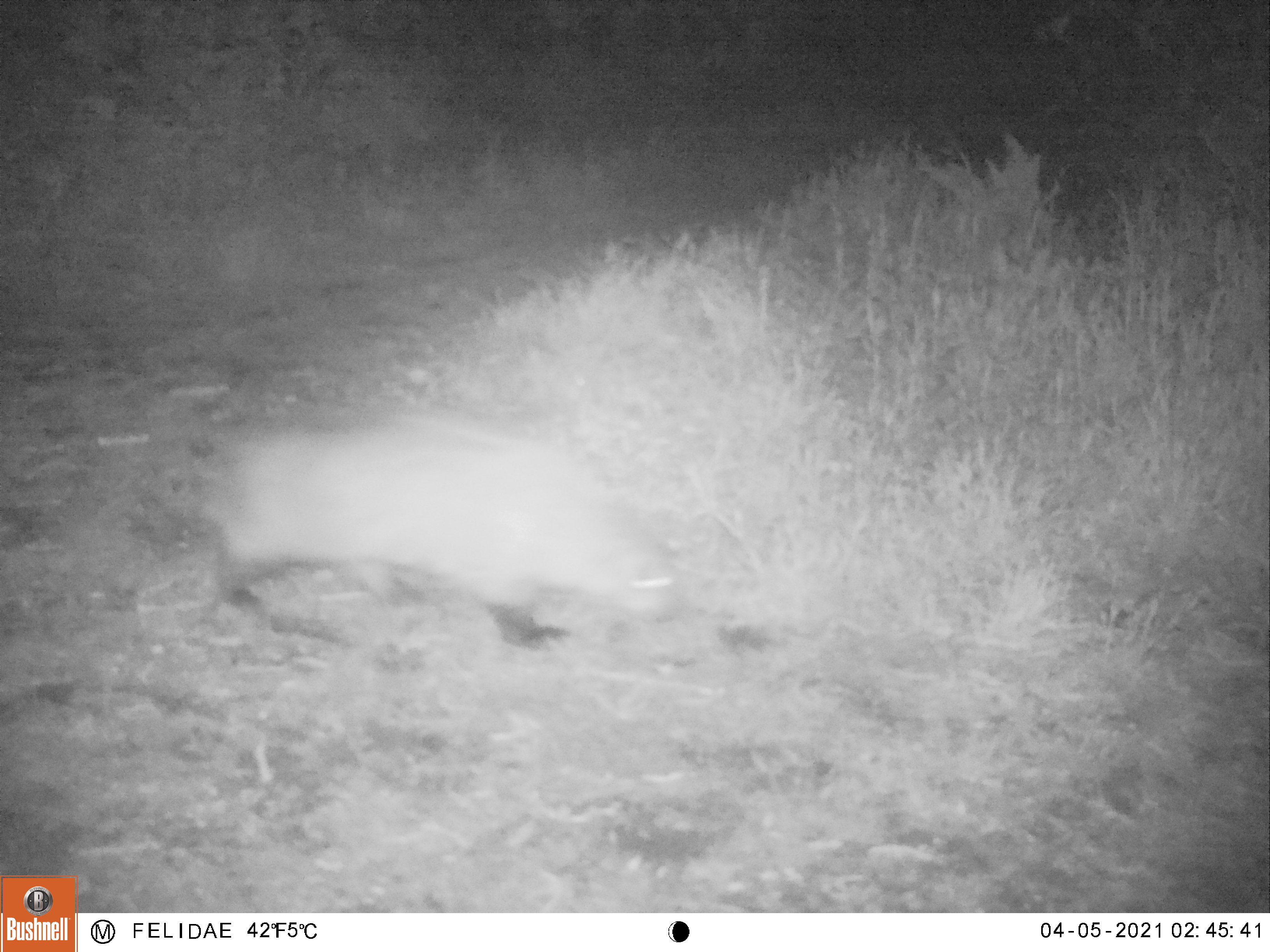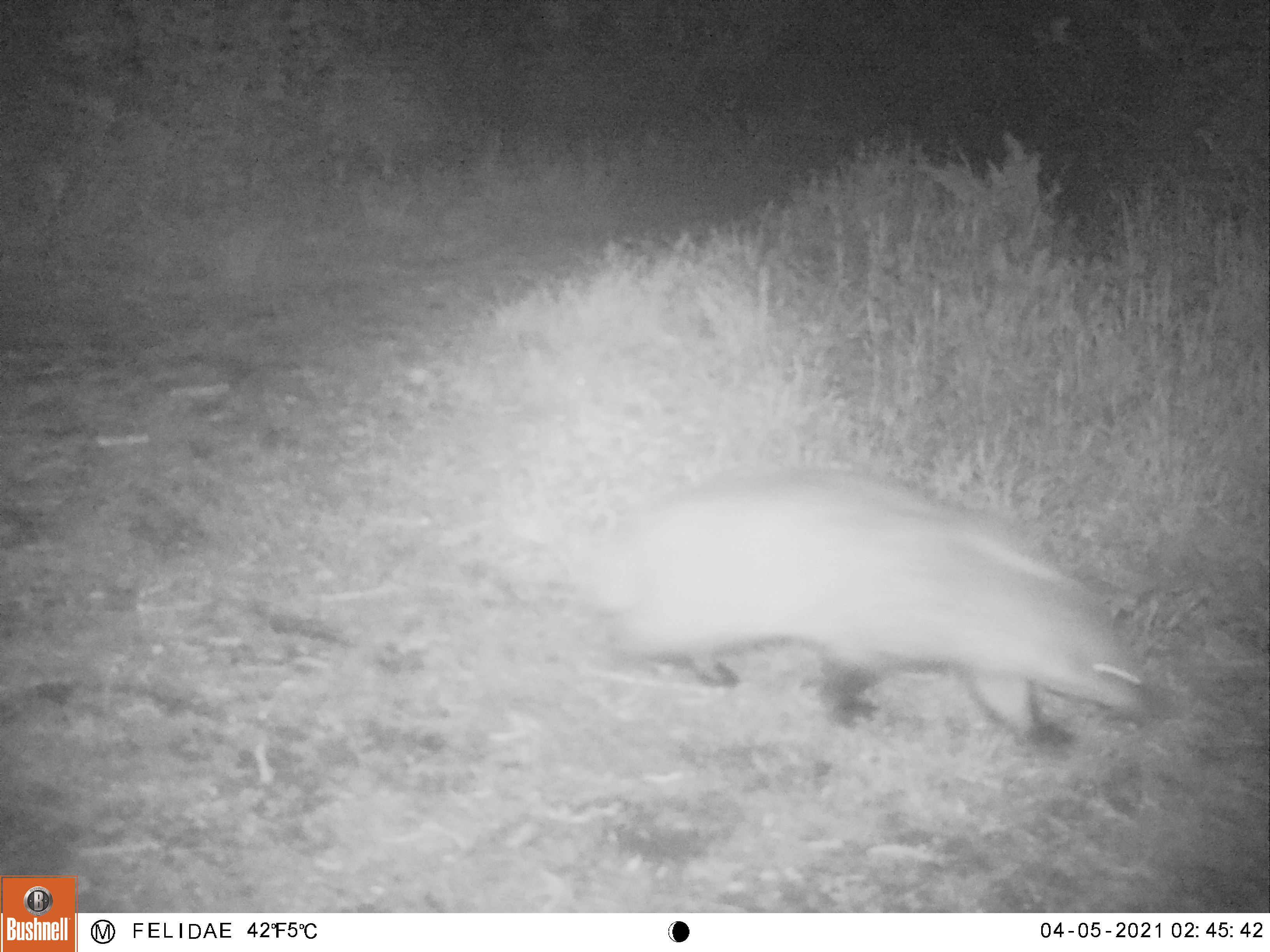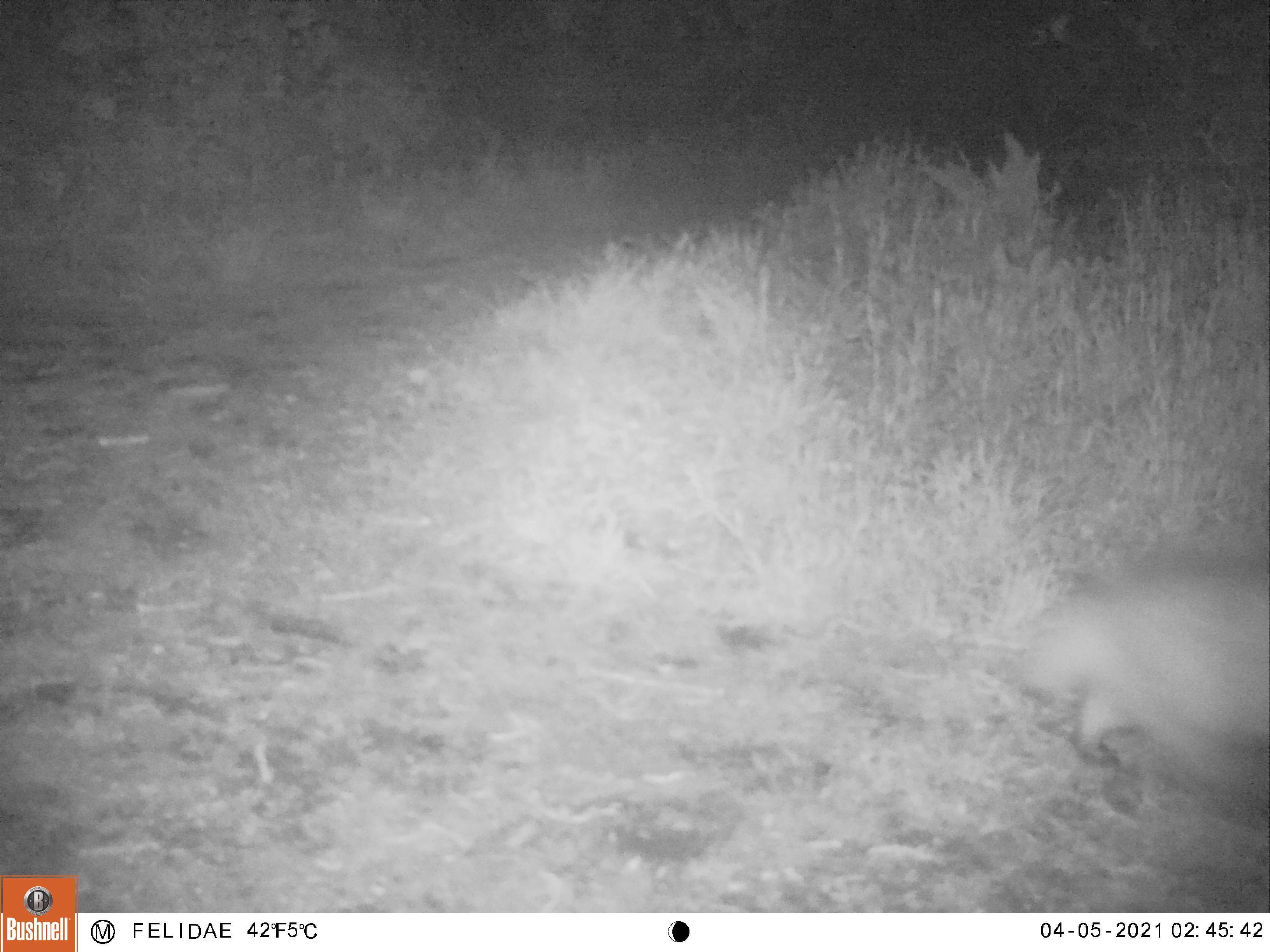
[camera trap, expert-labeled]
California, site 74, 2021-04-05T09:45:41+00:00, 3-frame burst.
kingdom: Animalia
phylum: Chordata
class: Mammalia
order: Didelphimorphia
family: Didelphidae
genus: Didelphis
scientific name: Didelphis virginiana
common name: virginia opossum